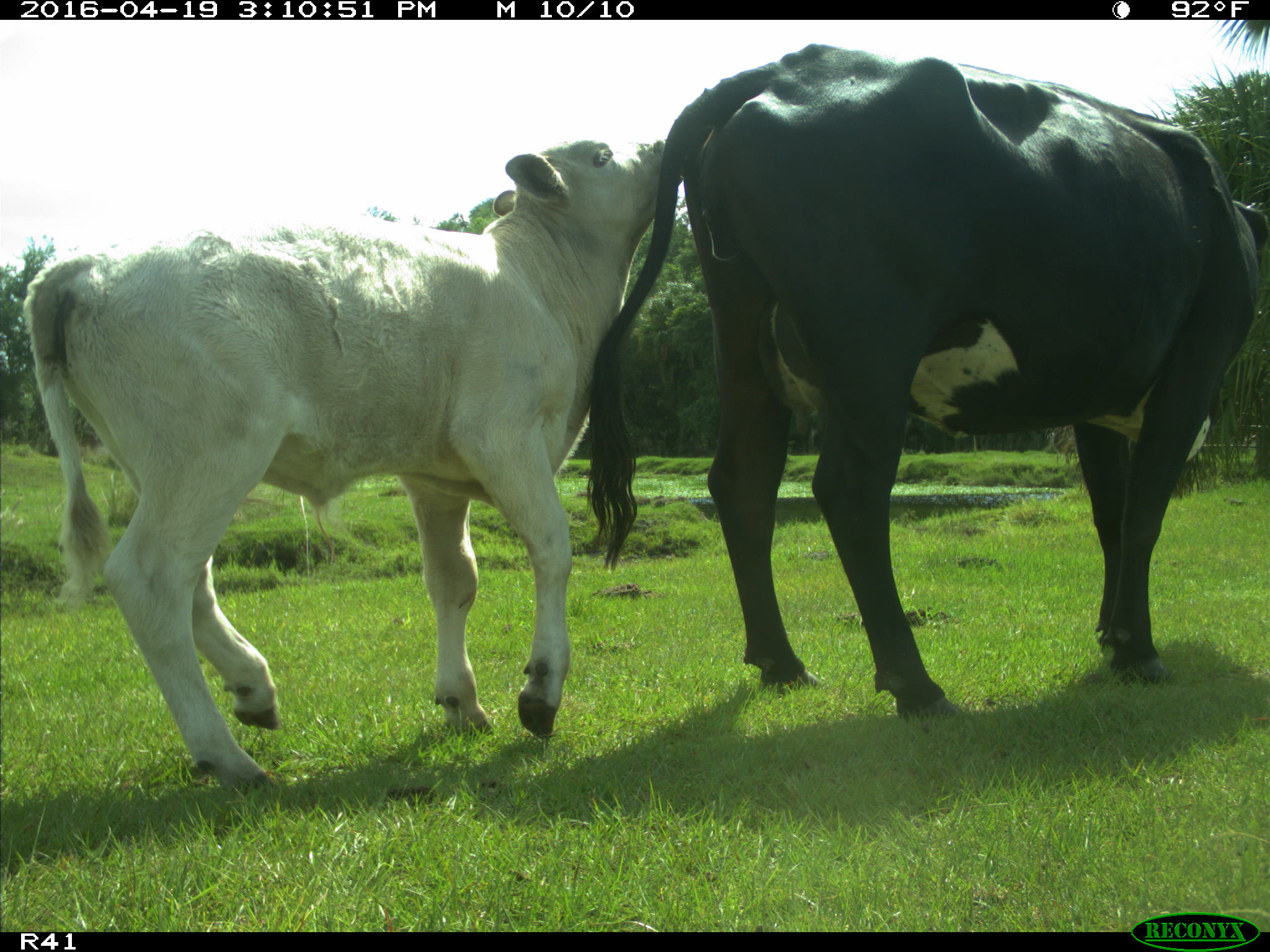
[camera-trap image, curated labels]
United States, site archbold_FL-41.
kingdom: Animalia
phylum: Chordata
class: Mammalia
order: Artiodactyla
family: Bovidae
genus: Bos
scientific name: Bos taurus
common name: domestic cow